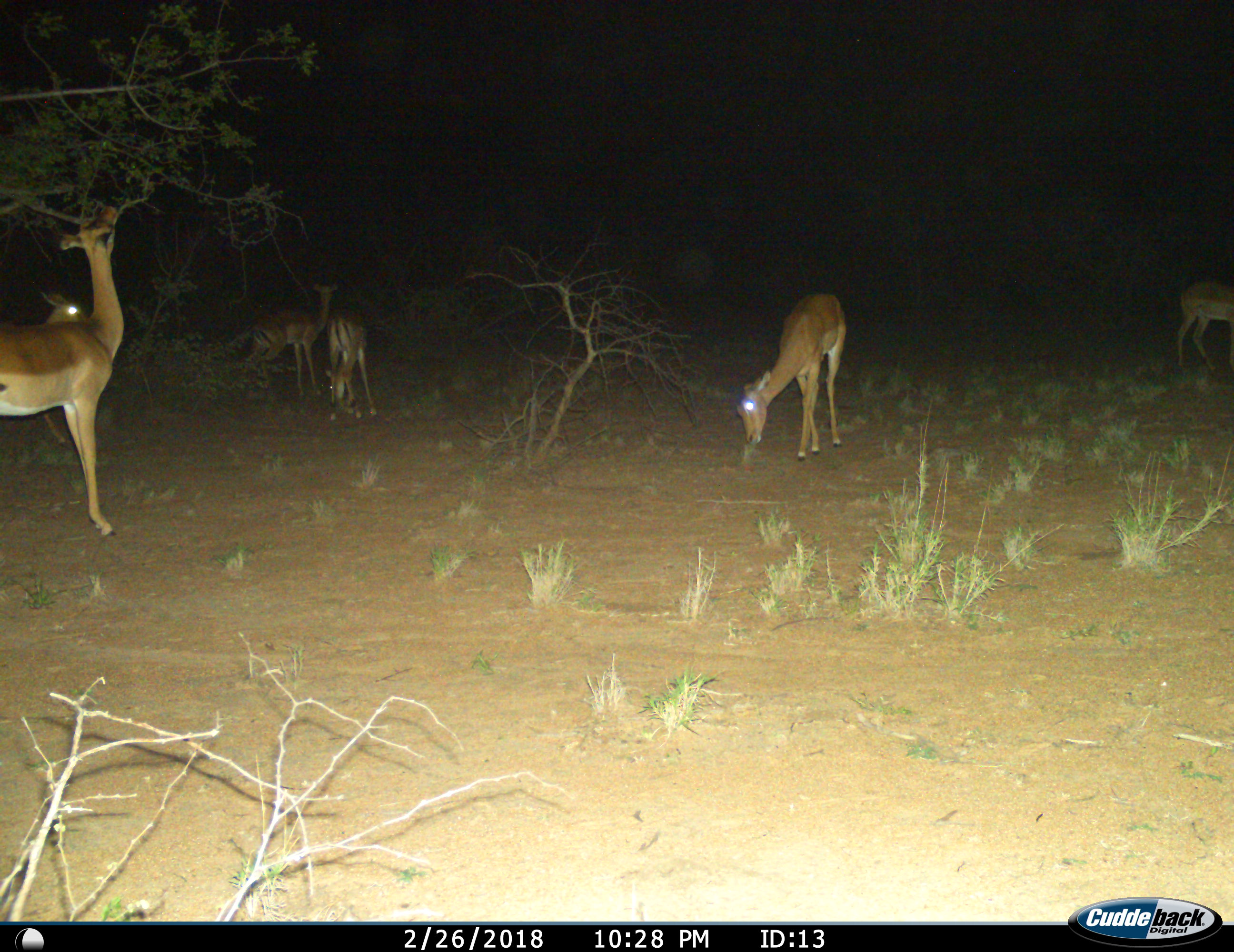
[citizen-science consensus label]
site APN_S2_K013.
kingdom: Animalia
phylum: Chordata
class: Mammalia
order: Artiodactyla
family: Bovidae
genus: Aepyceros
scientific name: Aepyceros melampus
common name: impala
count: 6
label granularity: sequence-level